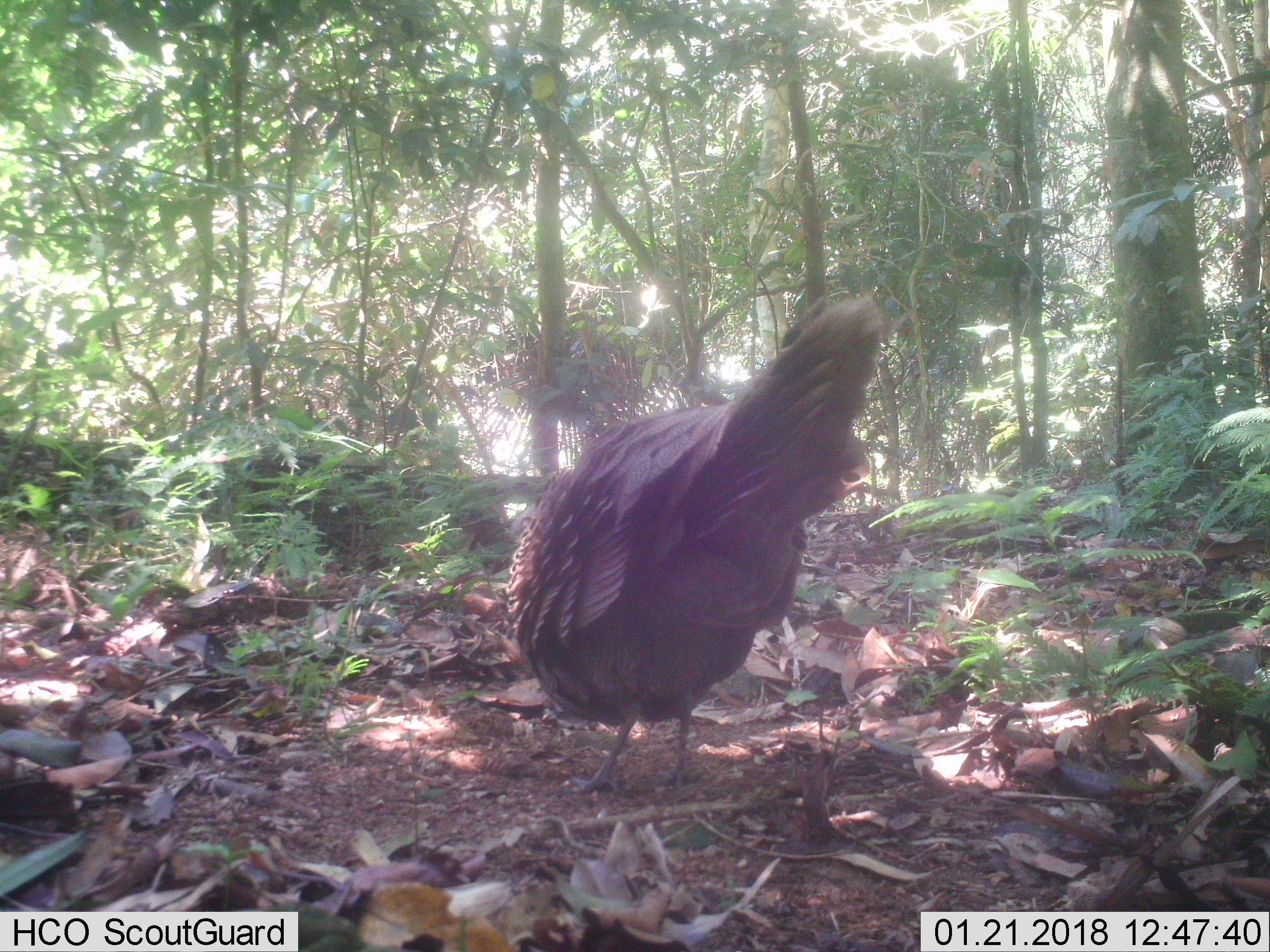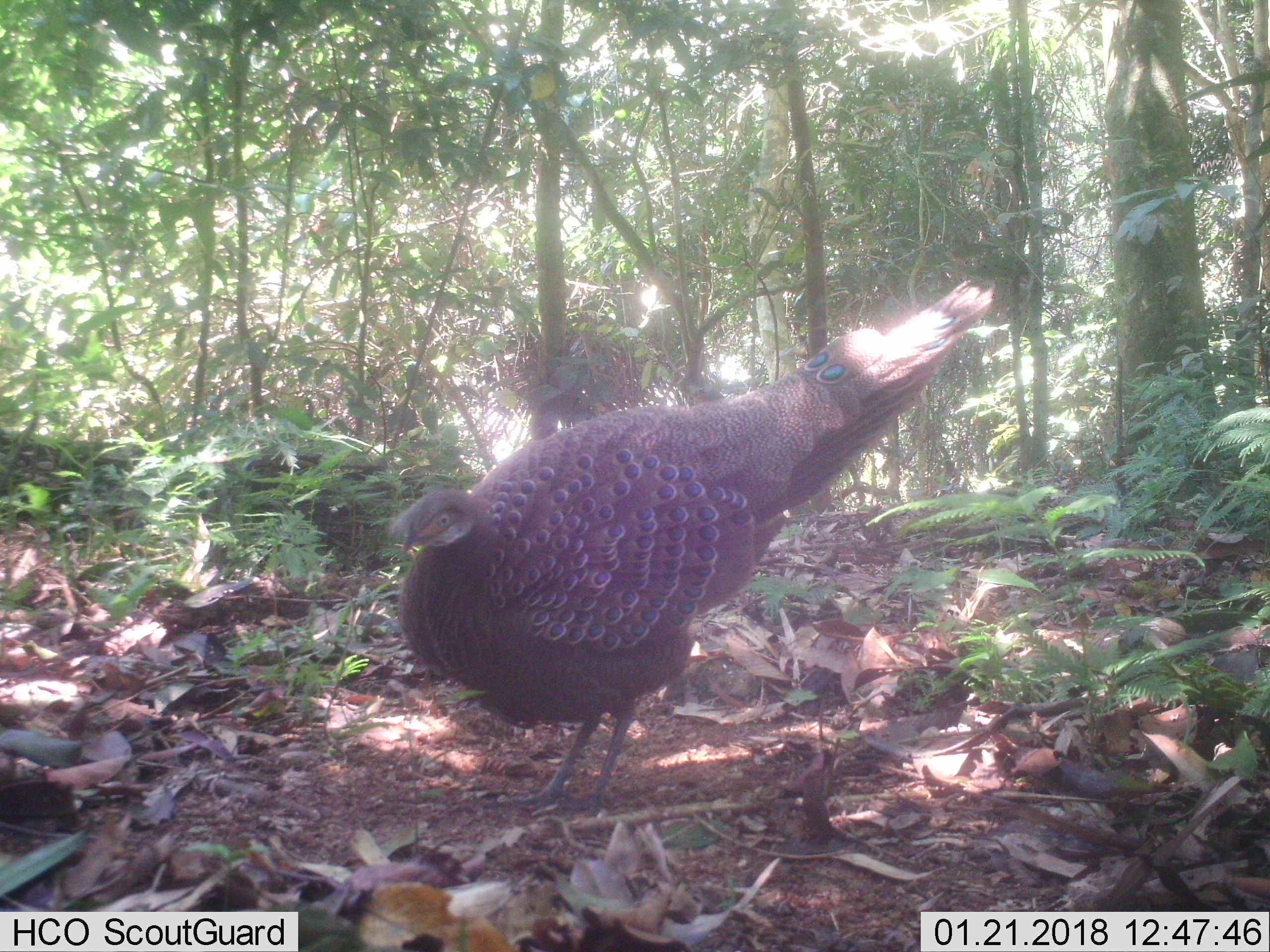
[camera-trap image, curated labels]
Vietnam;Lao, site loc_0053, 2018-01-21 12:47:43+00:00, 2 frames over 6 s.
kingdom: Animalia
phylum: Chordata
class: Aves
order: Galliformes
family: Phasianidae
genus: Polyplectron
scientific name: Polyplectron bicalcaratum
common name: gray peacock-pheasant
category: grey peacock pheasant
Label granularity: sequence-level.